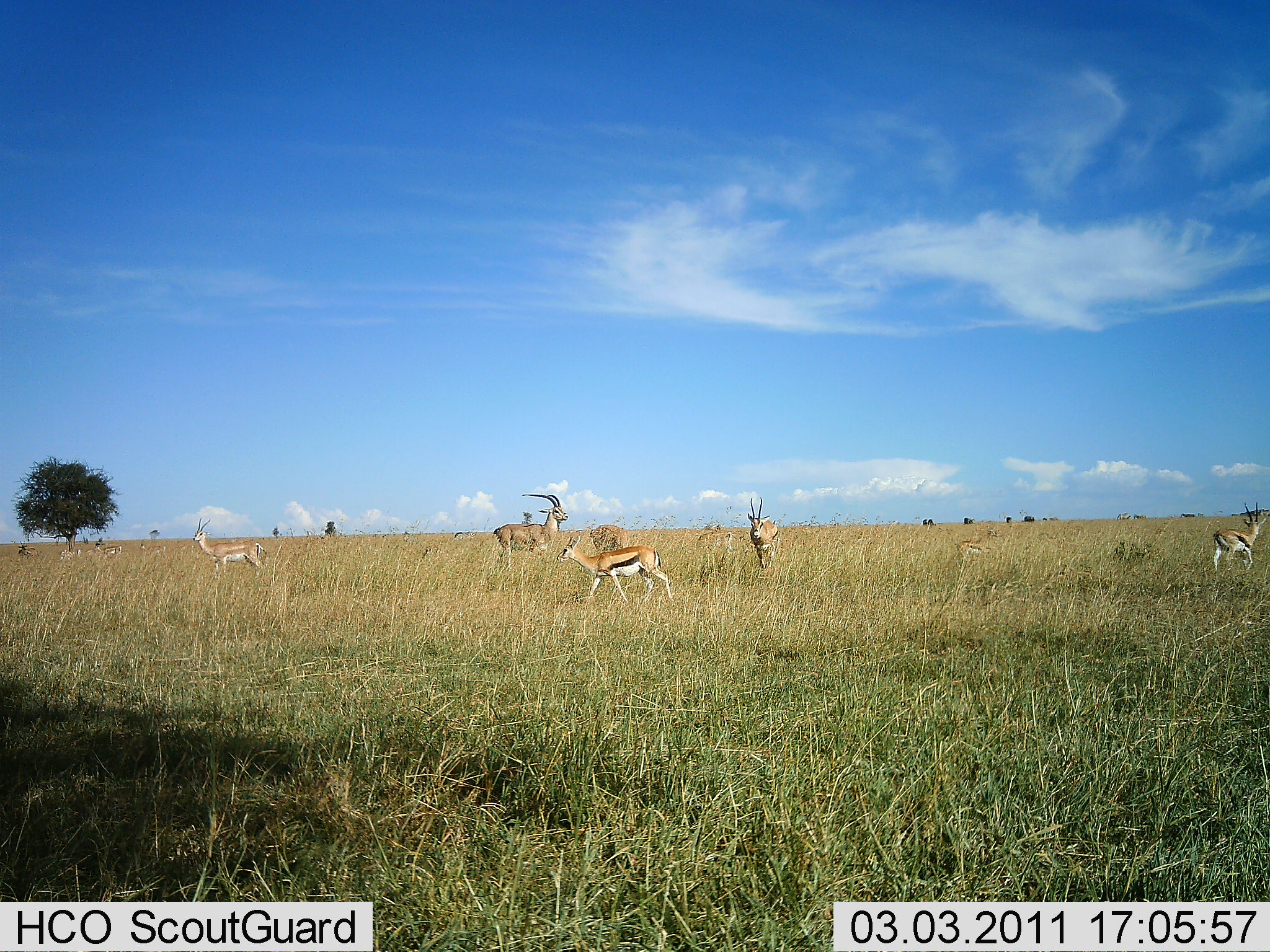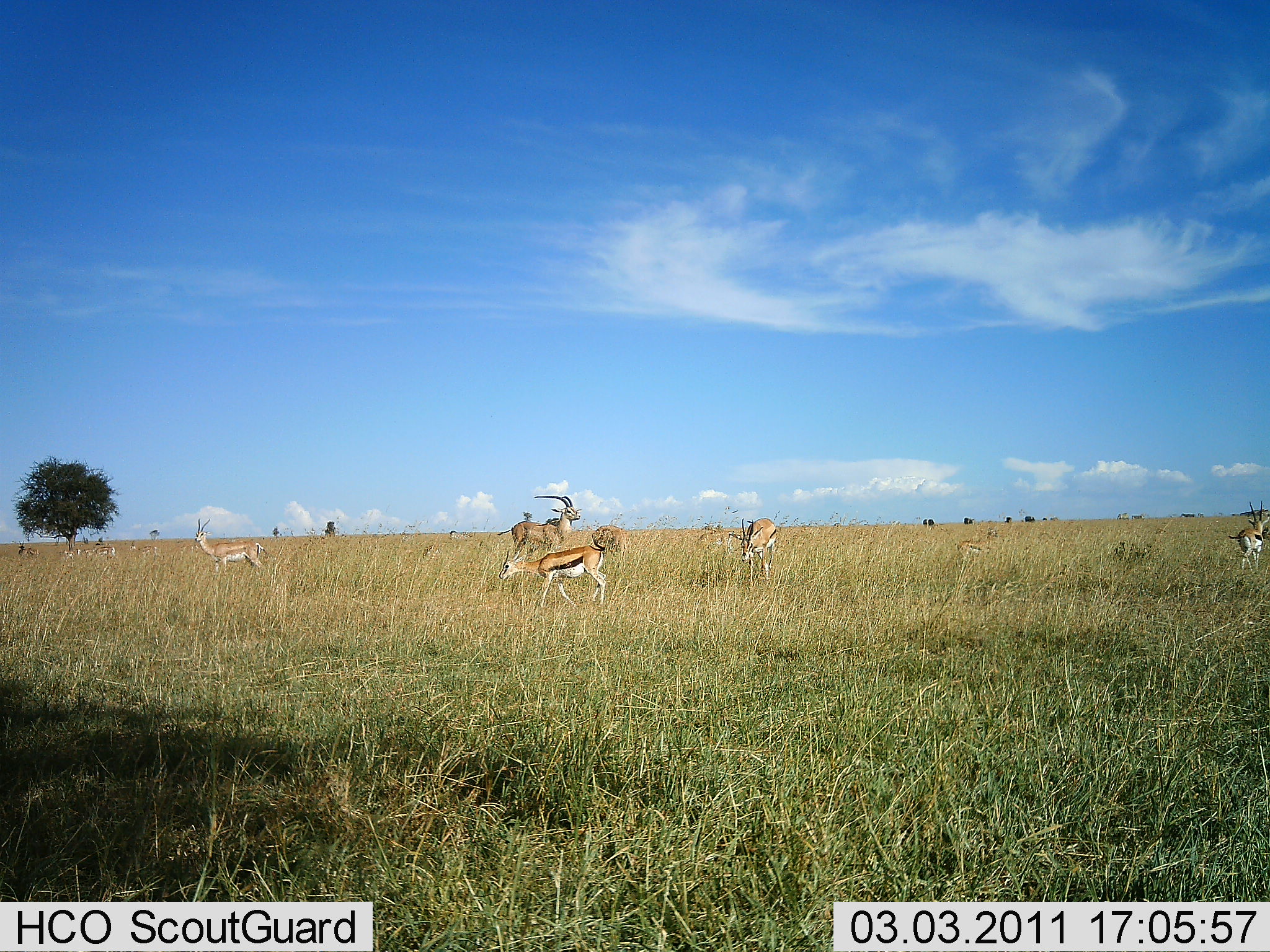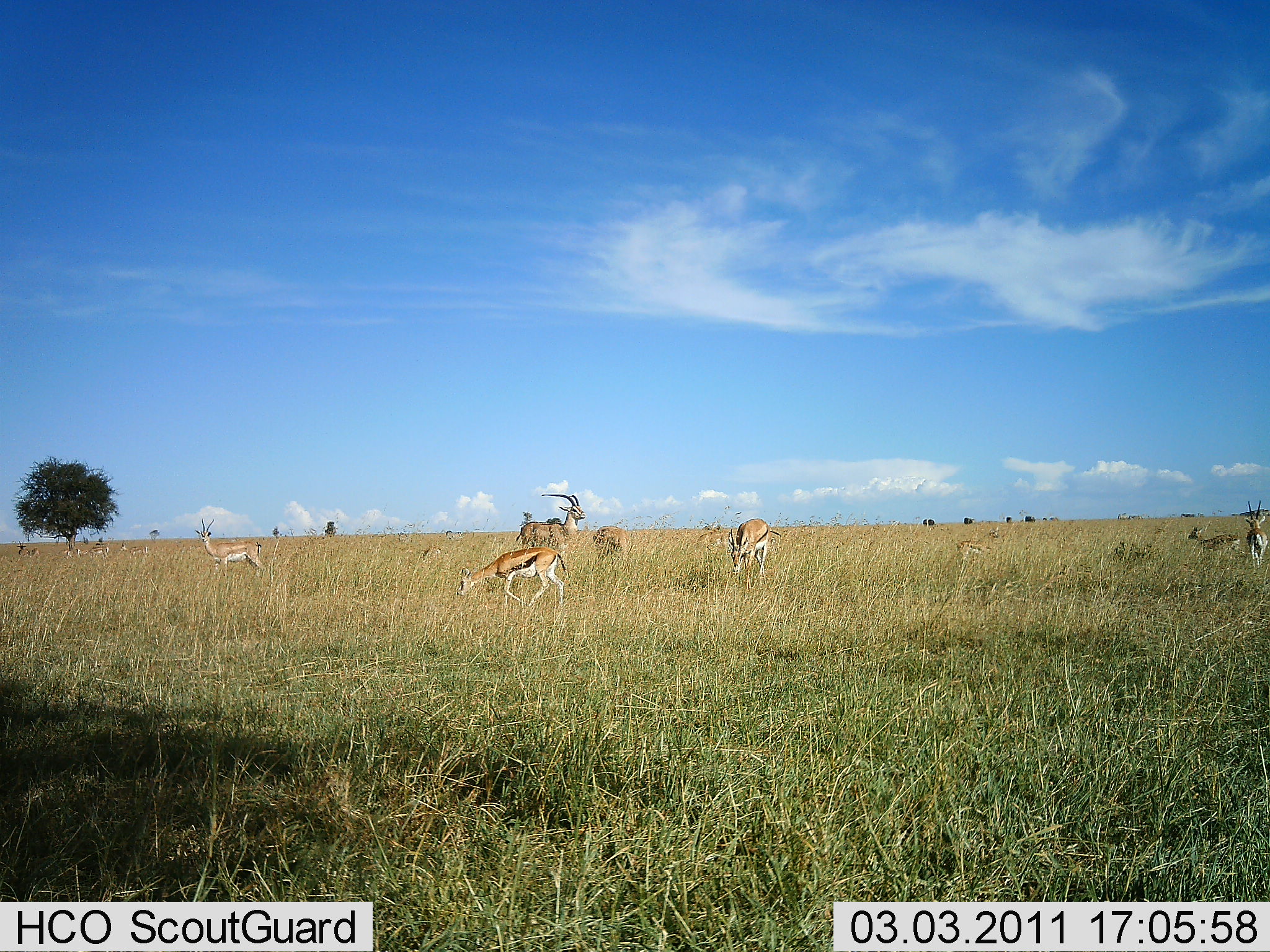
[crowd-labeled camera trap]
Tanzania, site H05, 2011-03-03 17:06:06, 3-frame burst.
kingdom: Animalia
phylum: Chordata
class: Mammalia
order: Artiodactyla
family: Bovidae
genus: Eudorcas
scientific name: Eudorcas thomsonii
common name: thomson's gazelle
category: gazellethomsons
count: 5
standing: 64%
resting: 0%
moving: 64%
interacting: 0%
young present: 9%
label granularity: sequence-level